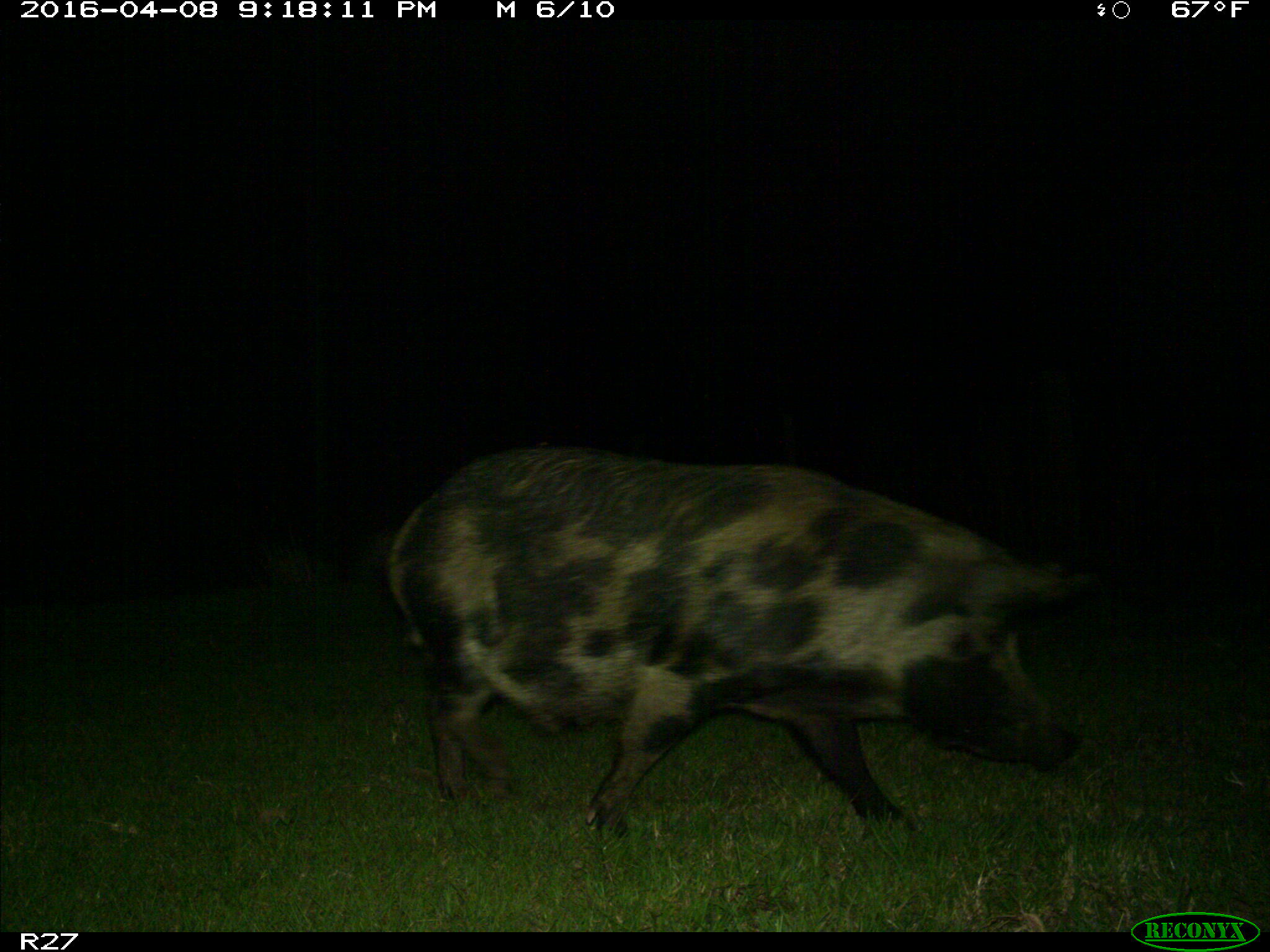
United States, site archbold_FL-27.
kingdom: Animalia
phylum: Chordata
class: Mammalia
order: Artiodactyla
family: Suidae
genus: Sus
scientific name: Sus scrofa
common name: wild boar